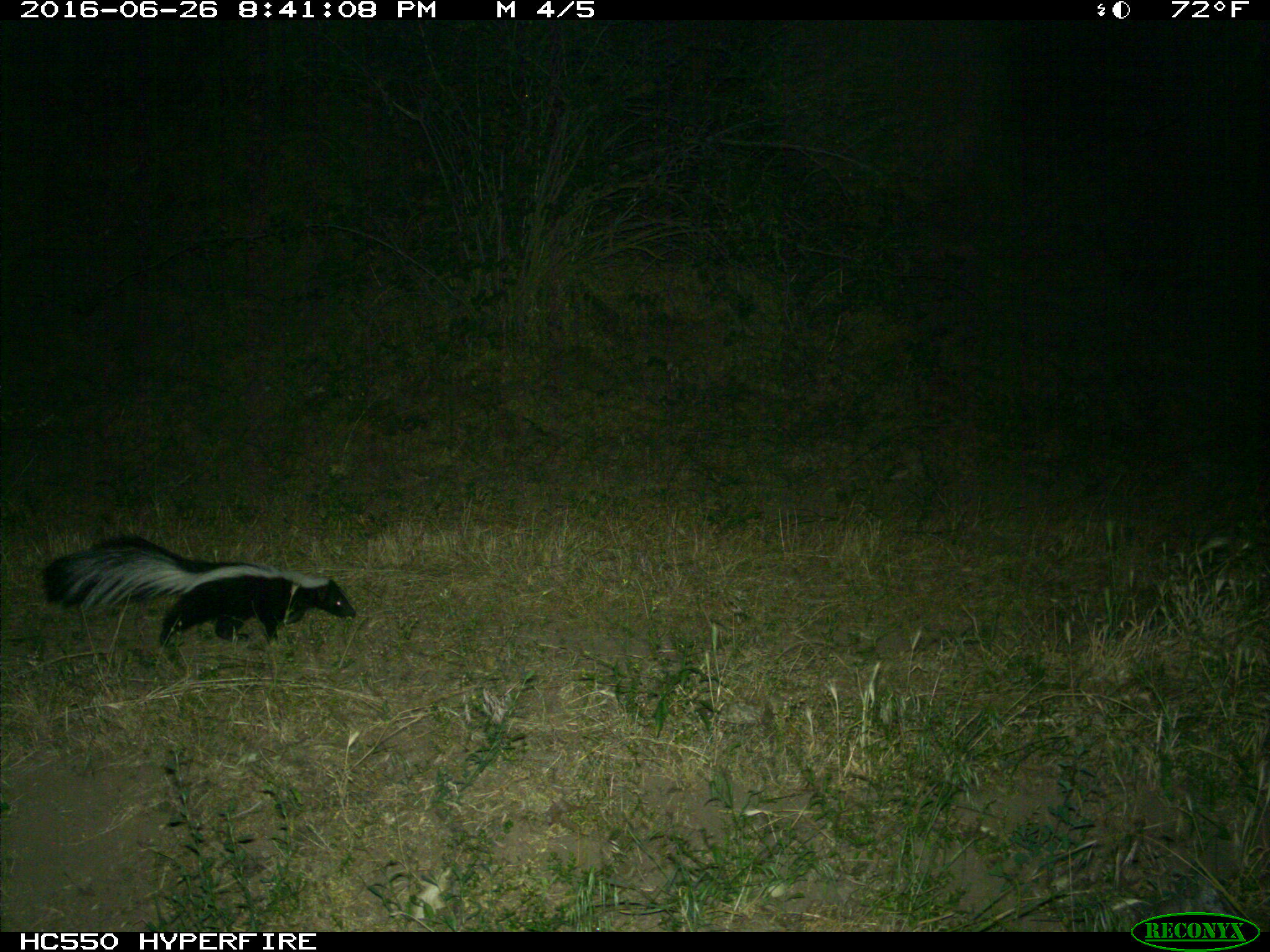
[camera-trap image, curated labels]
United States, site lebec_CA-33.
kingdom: Animalia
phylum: Chordata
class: Mammalia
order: Carnivora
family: Mephitidae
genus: Mephitis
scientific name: Mephitis mephitis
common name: striped skunk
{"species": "Mephitis mephitis (striped skunk)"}